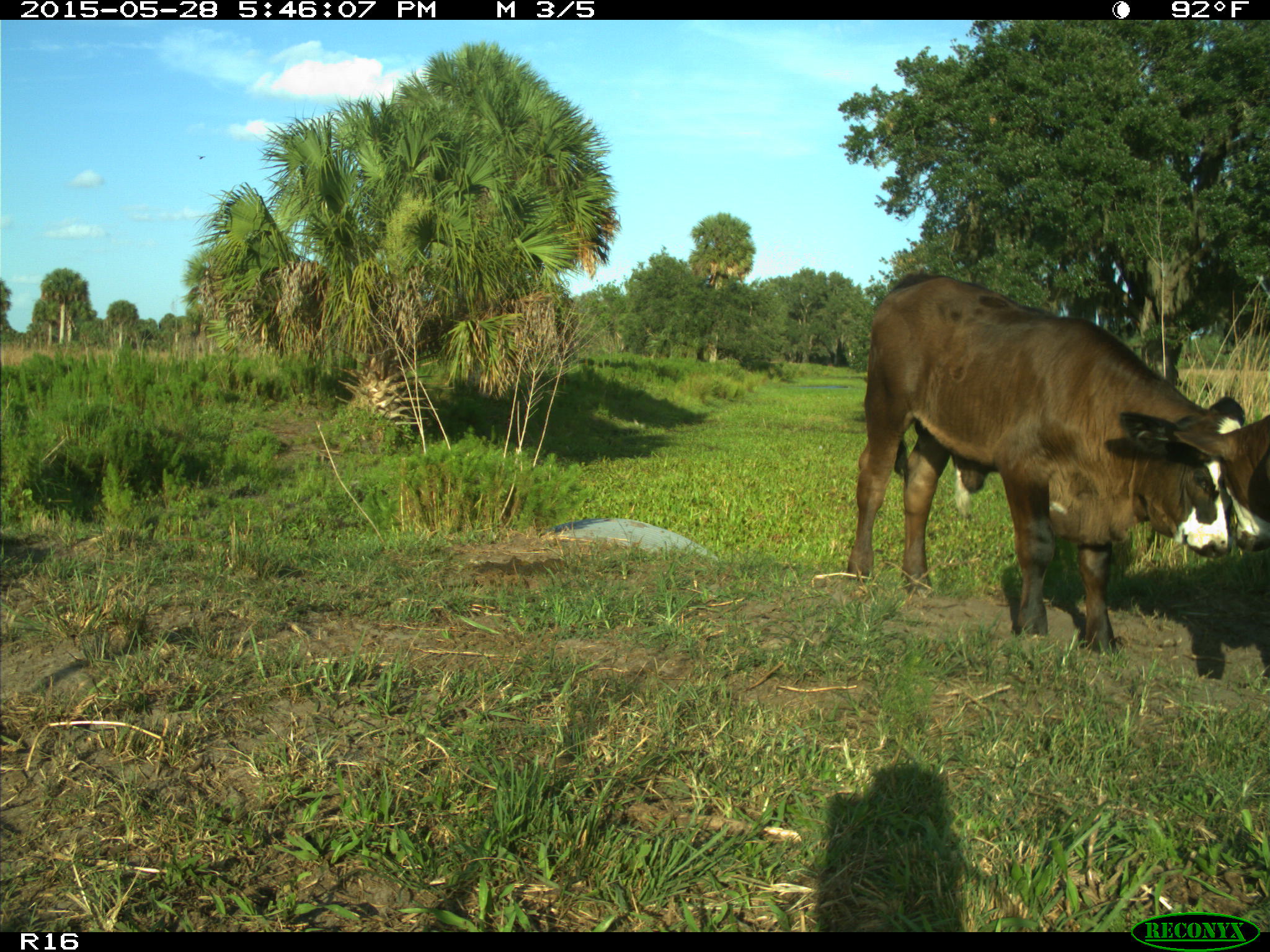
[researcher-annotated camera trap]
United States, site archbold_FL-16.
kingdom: Animalia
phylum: Chordata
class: Mammalia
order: Artiodactyla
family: Bovidae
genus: Bos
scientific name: Bos taurus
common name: domestic cow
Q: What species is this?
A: Bos taurus (domestic cow).